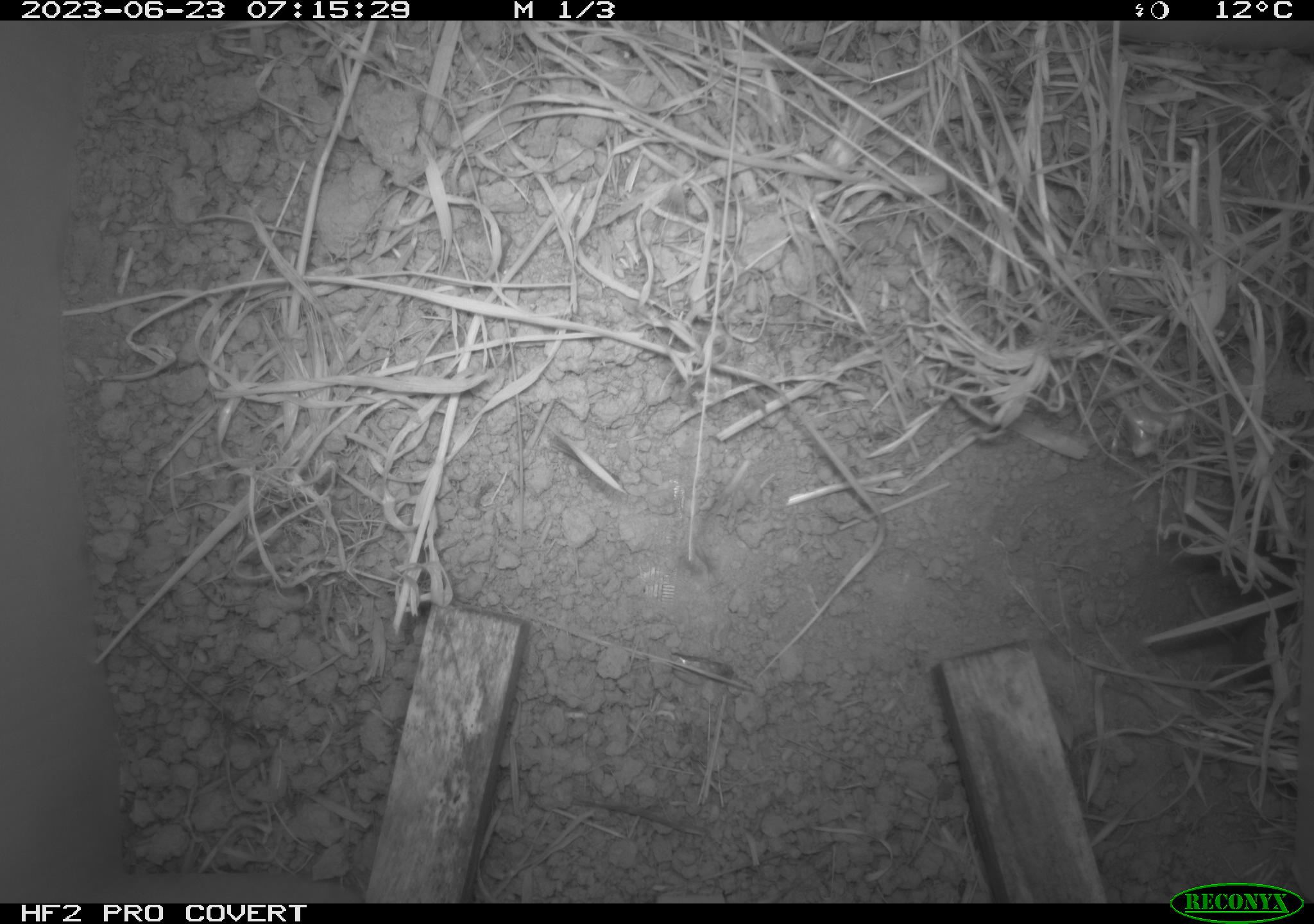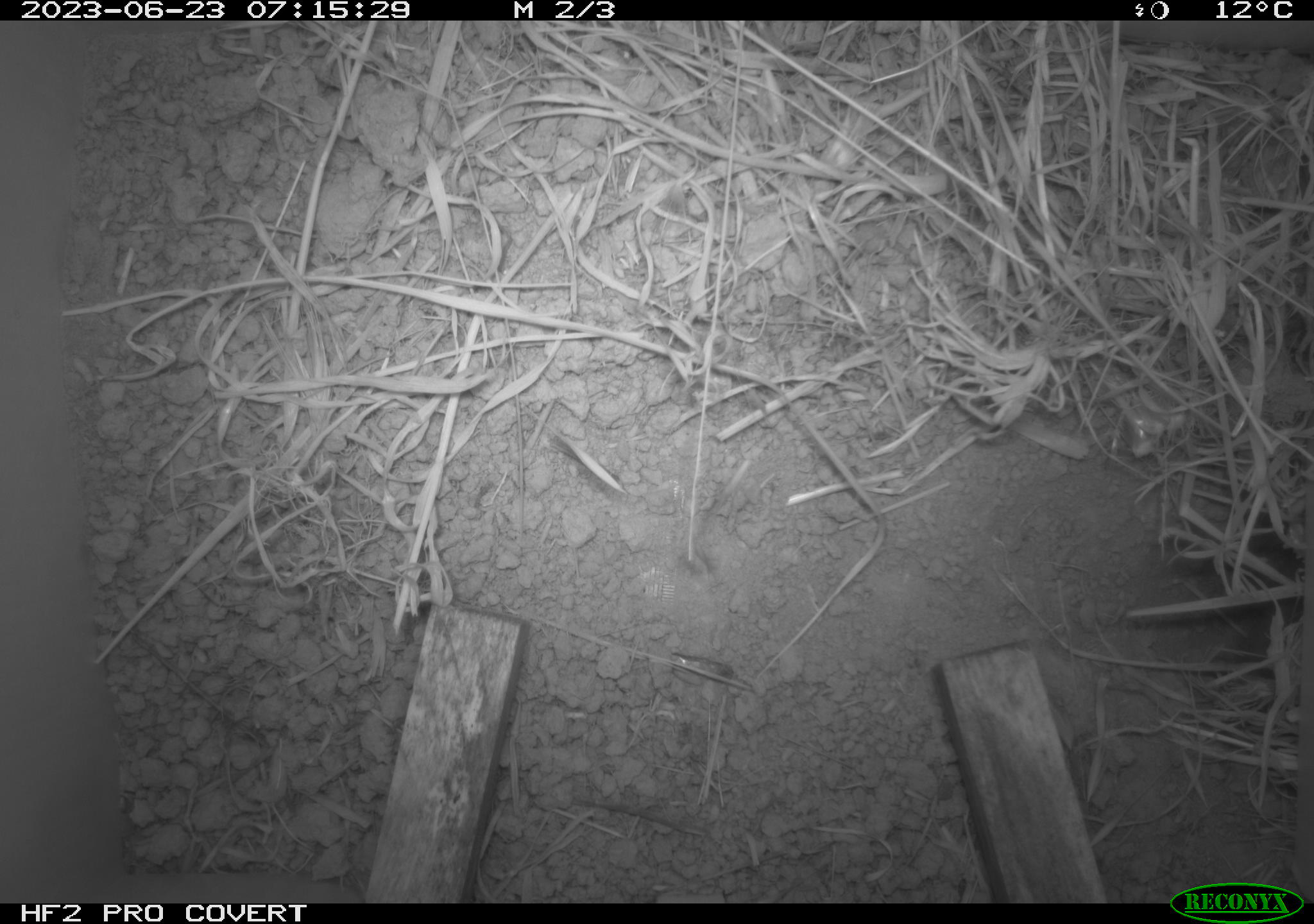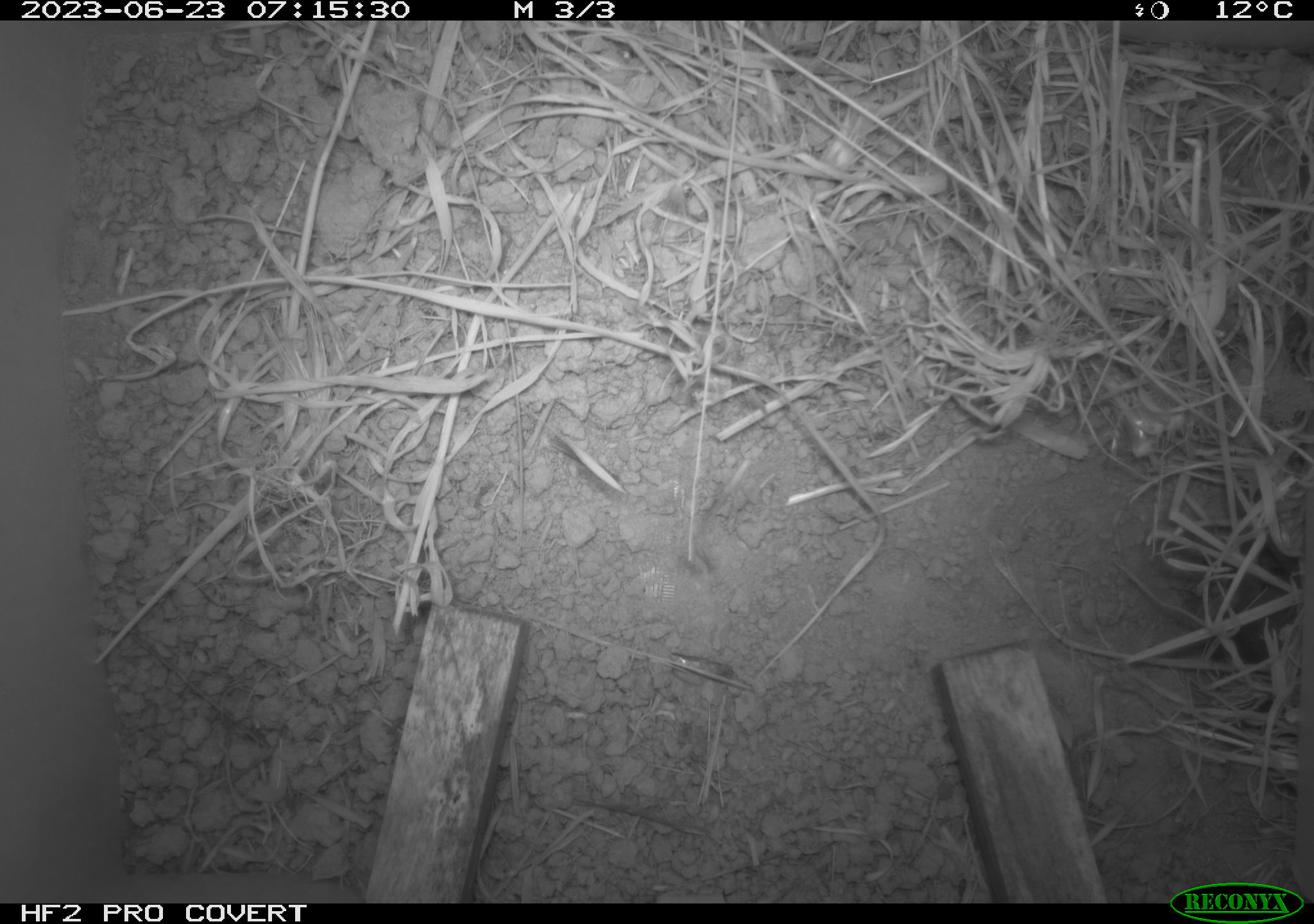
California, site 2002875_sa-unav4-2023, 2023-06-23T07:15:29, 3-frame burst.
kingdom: Animalia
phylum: Chordata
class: Mammalia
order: Rodentia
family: Cricetidae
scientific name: Arvicolinae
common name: voles, lemmings, and muskrats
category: arvicolinae subfamily